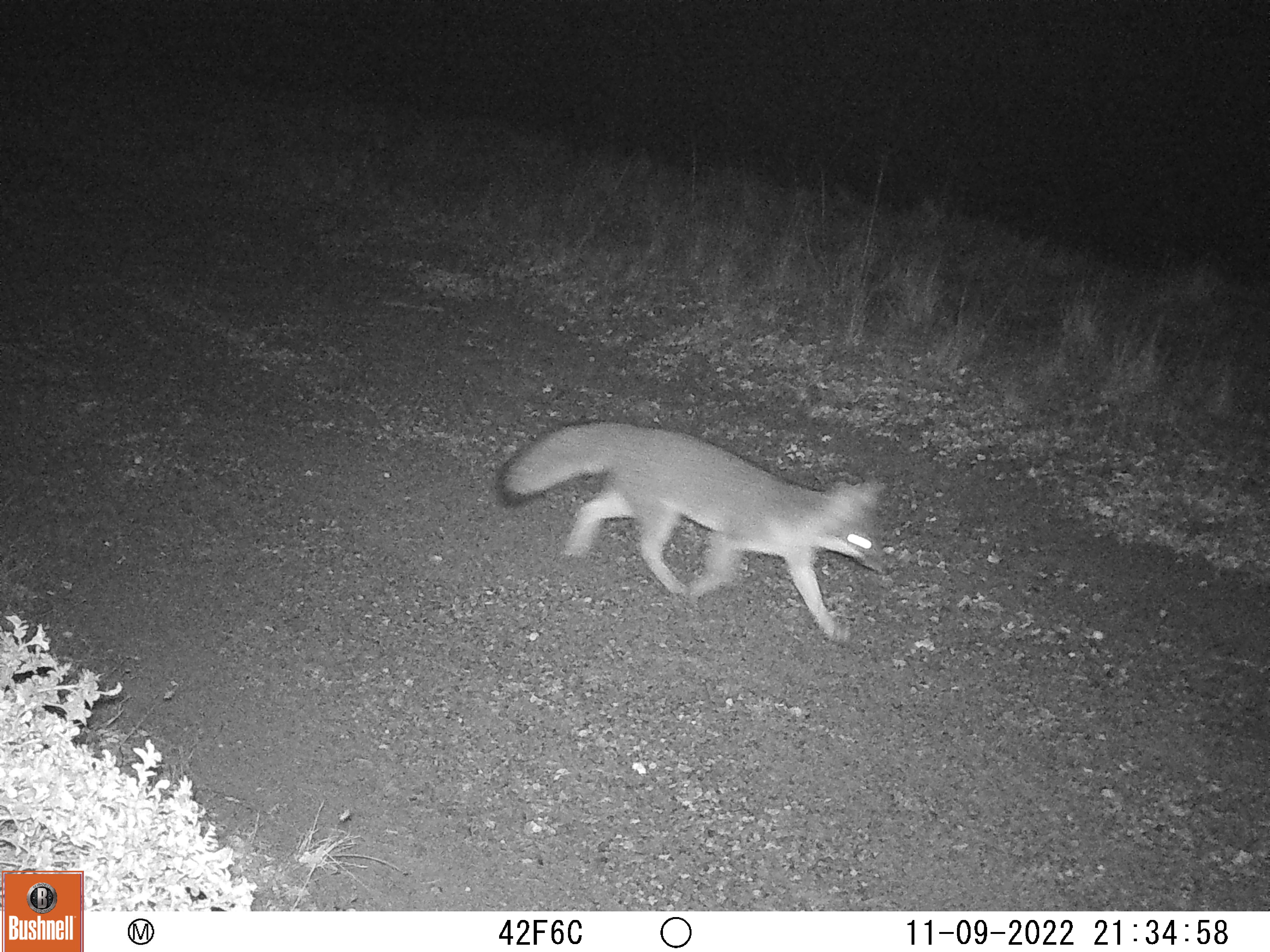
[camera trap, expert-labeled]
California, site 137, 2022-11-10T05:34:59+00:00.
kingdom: Animalia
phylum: Chordata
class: Mammalia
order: Carnivora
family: Canidae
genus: Urocyon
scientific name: Urocyon cinereoargenteus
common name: gray fox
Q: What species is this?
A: Gray fox (Urocyon cinereoargenteus).